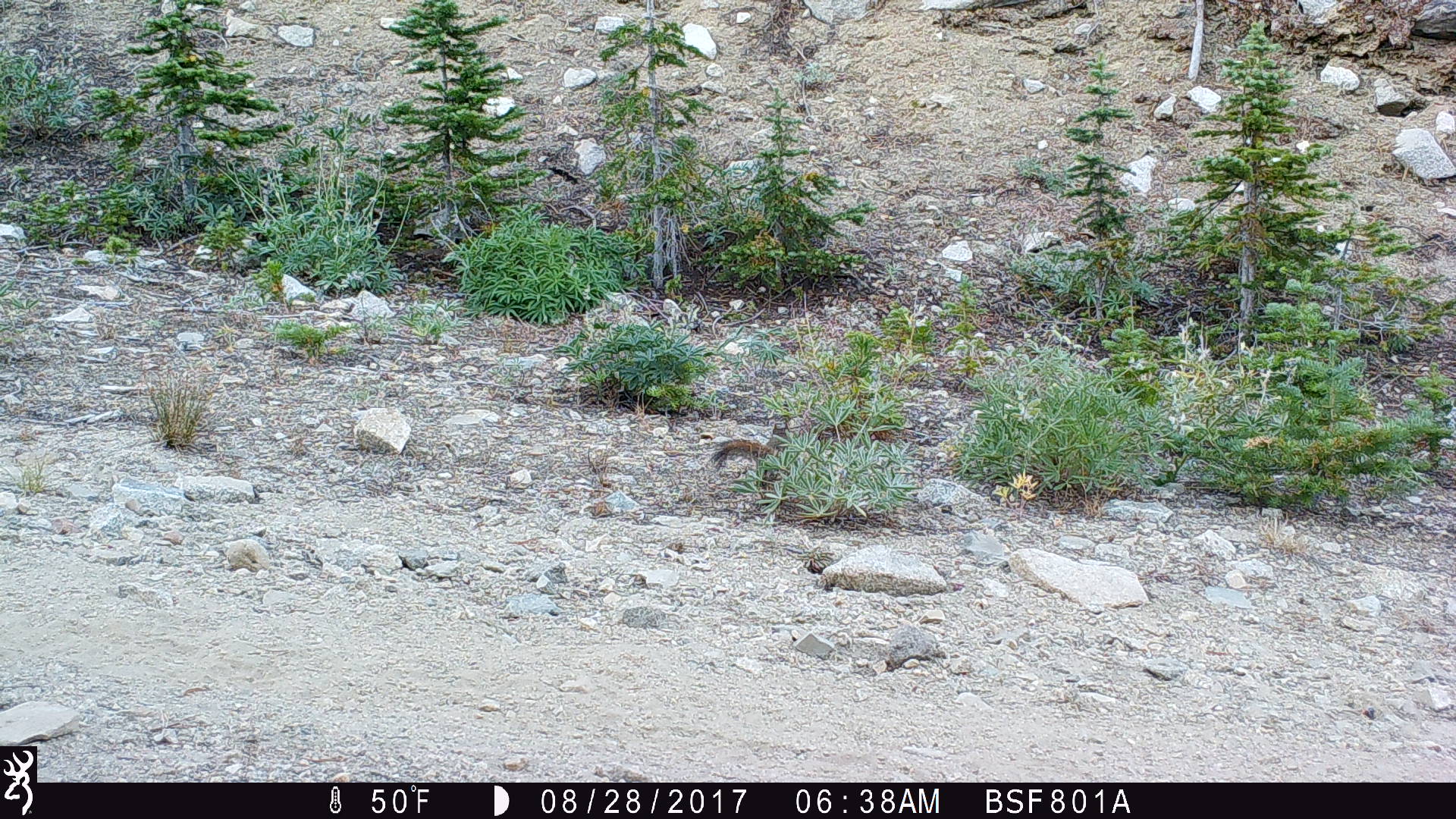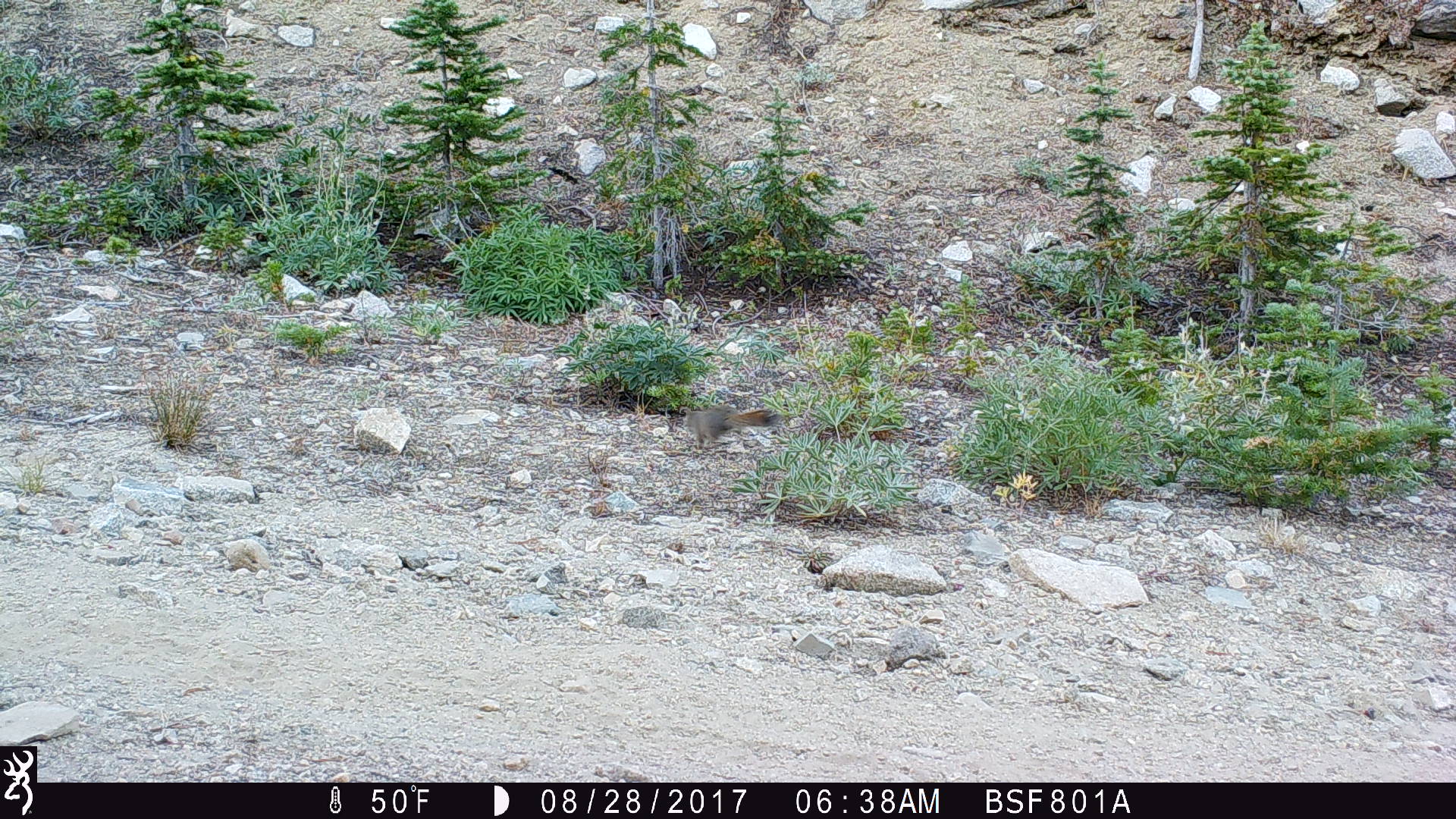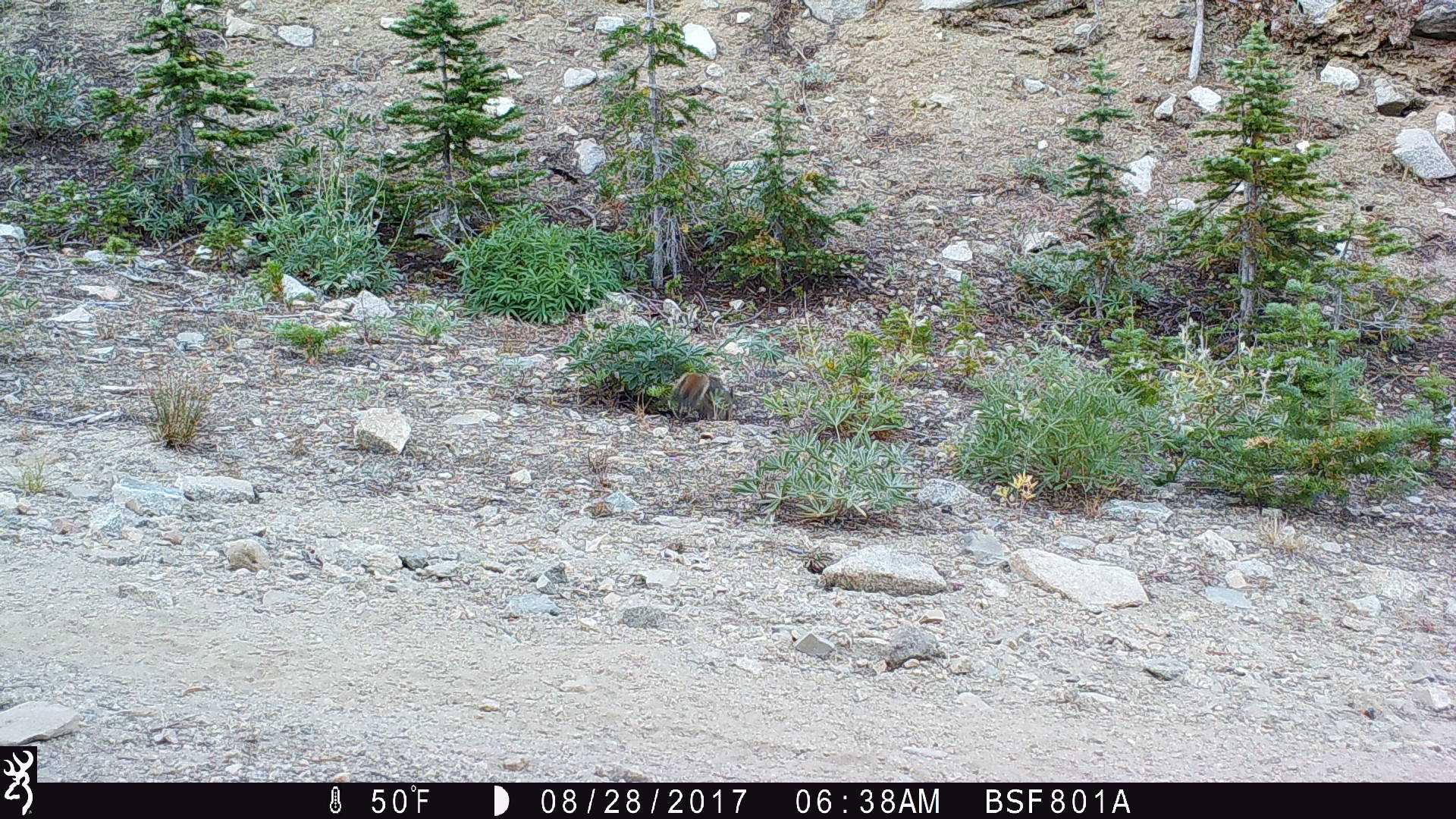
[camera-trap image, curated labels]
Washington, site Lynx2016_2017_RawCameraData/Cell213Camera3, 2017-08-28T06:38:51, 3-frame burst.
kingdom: Animalia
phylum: Chordata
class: Mammalia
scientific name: Mammalia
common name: small mammal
Small mammal (Mammalia). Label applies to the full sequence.